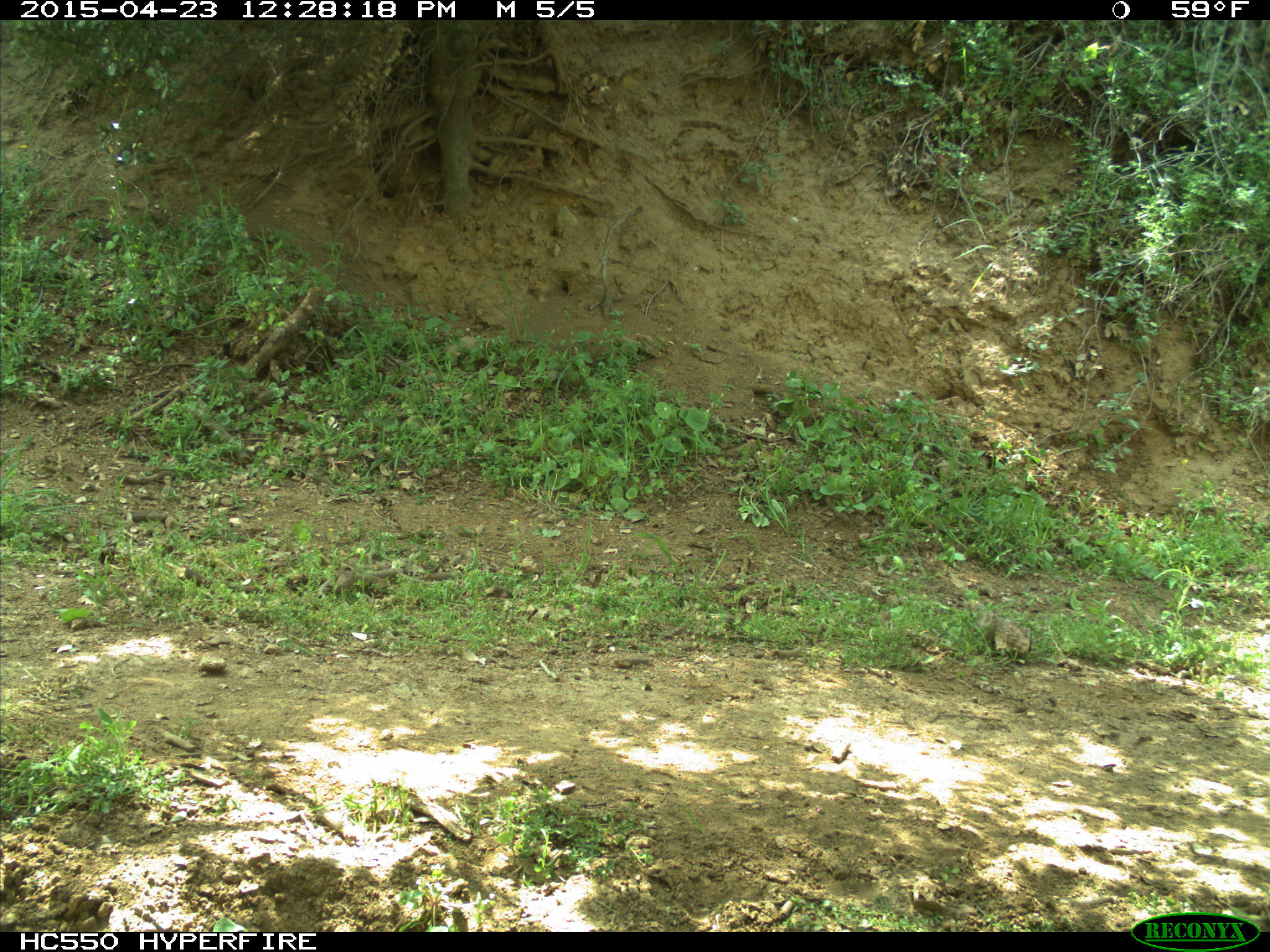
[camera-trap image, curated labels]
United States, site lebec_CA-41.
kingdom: Animalia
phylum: Chordata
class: Mammalia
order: Artiodactyla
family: Bovidae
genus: Bos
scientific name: Bos taurus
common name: domestic cow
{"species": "Bos taurus (domestic cow)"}